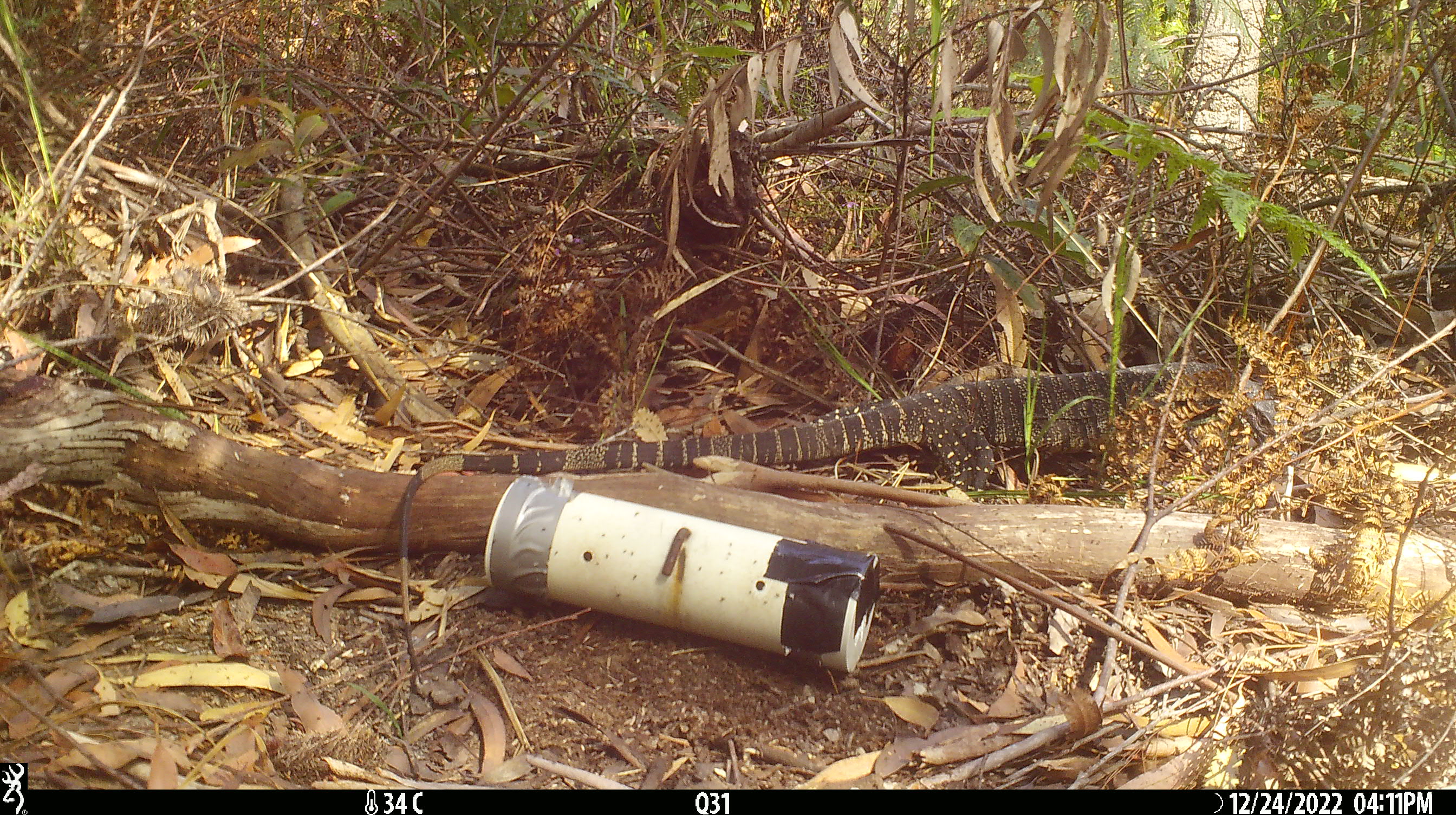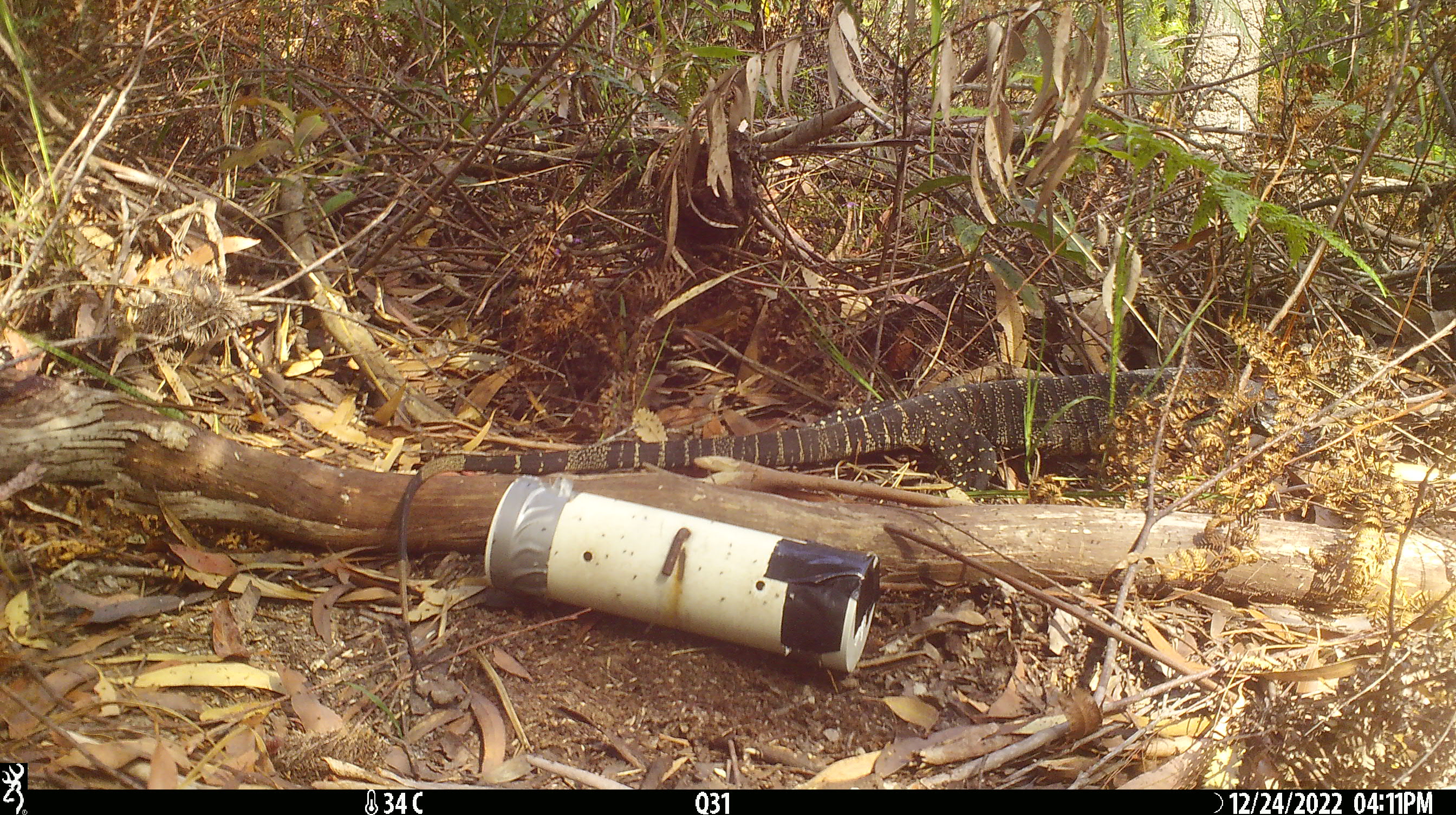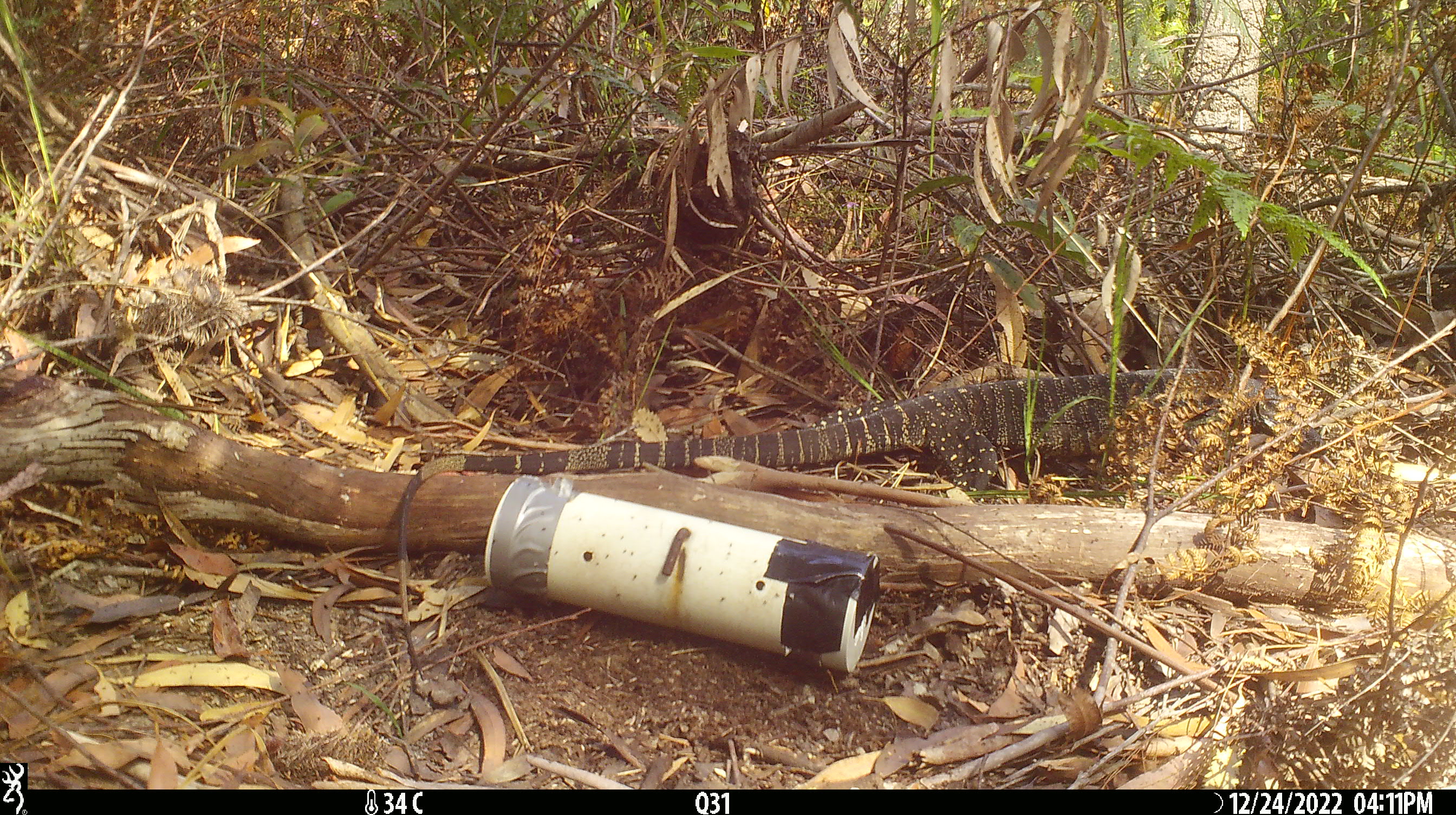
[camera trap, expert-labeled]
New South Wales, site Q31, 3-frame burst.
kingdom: Animalia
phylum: Chordata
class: Reptilia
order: Squamata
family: Varanidae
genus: Varanus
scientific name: Varanus varius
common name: lace monitor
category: goanna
Goanna (lace monitor) (Varanus varius).